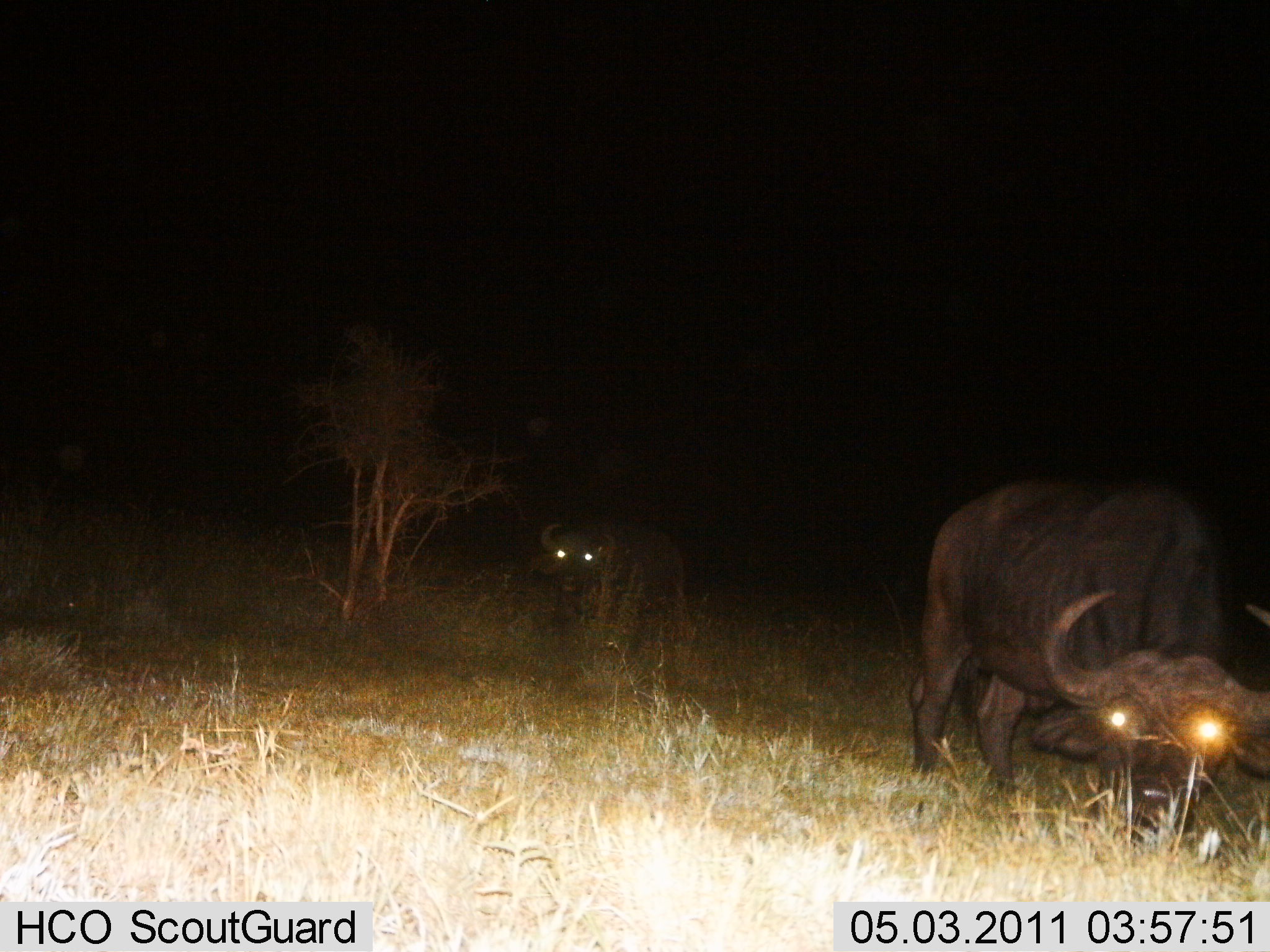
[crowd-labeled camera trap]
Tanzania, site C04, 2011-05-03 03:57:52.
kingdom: Animalia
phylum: Chordata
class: Mammalia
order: Artiodactyla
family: Bovidae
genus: Syncerus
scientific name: Syncerus caffer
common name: cape buffalo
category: buffalo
Buffalo (cape buffalo) (Syncerus caffer), count 2. Behavior (volunteer vote fractions): standing 75%, resting 0%, moving 8%, interacting 0%. Young present (vote fraction): 0%. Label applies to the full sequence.